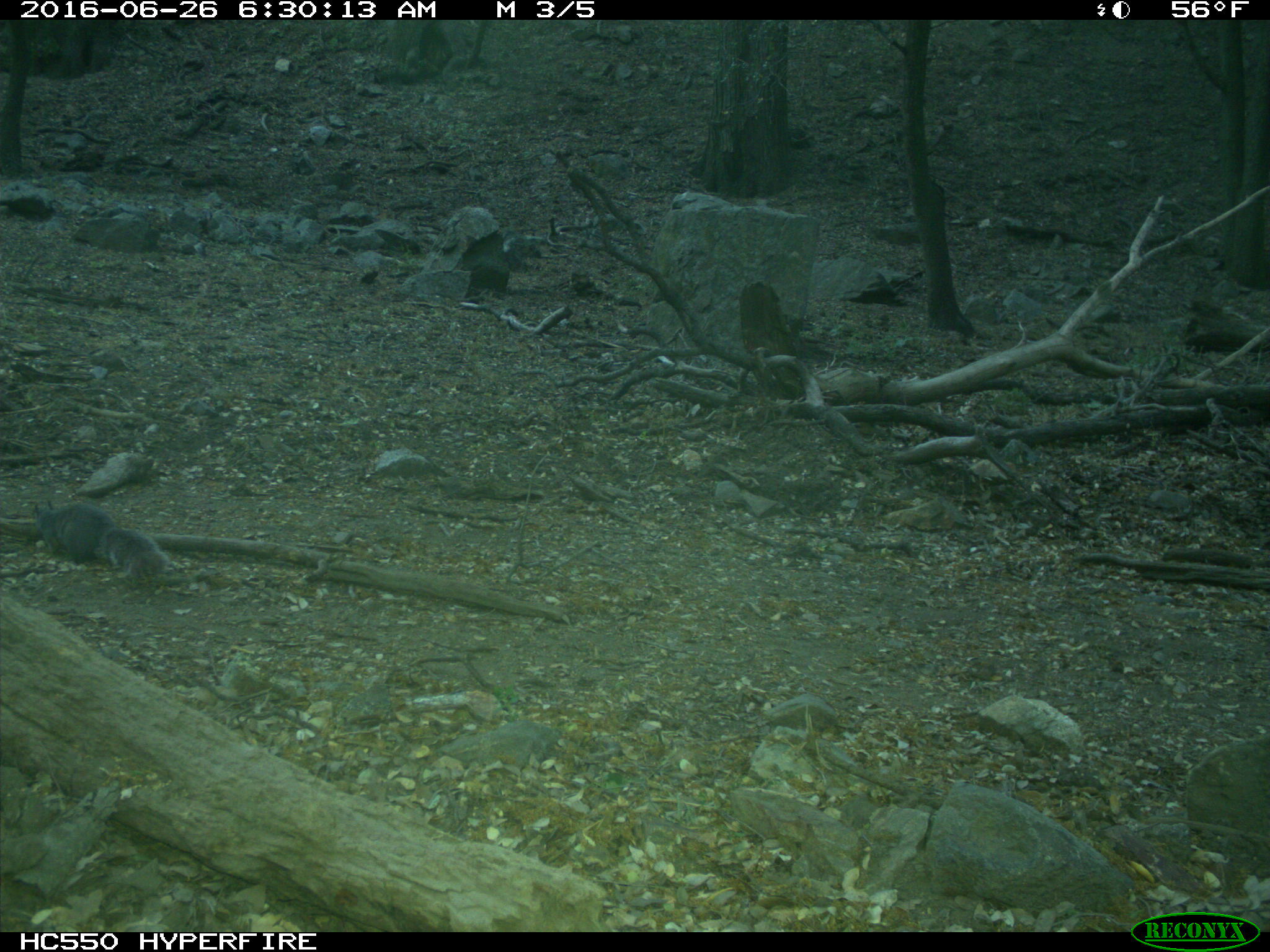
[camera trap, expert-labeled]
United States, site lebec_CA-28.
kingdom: Animalia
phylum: Chordata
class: Mammalia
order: Rodentia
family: Sciuridae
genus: Sciurus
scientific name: Sciurus carolinensis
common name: eastern gray squirrel